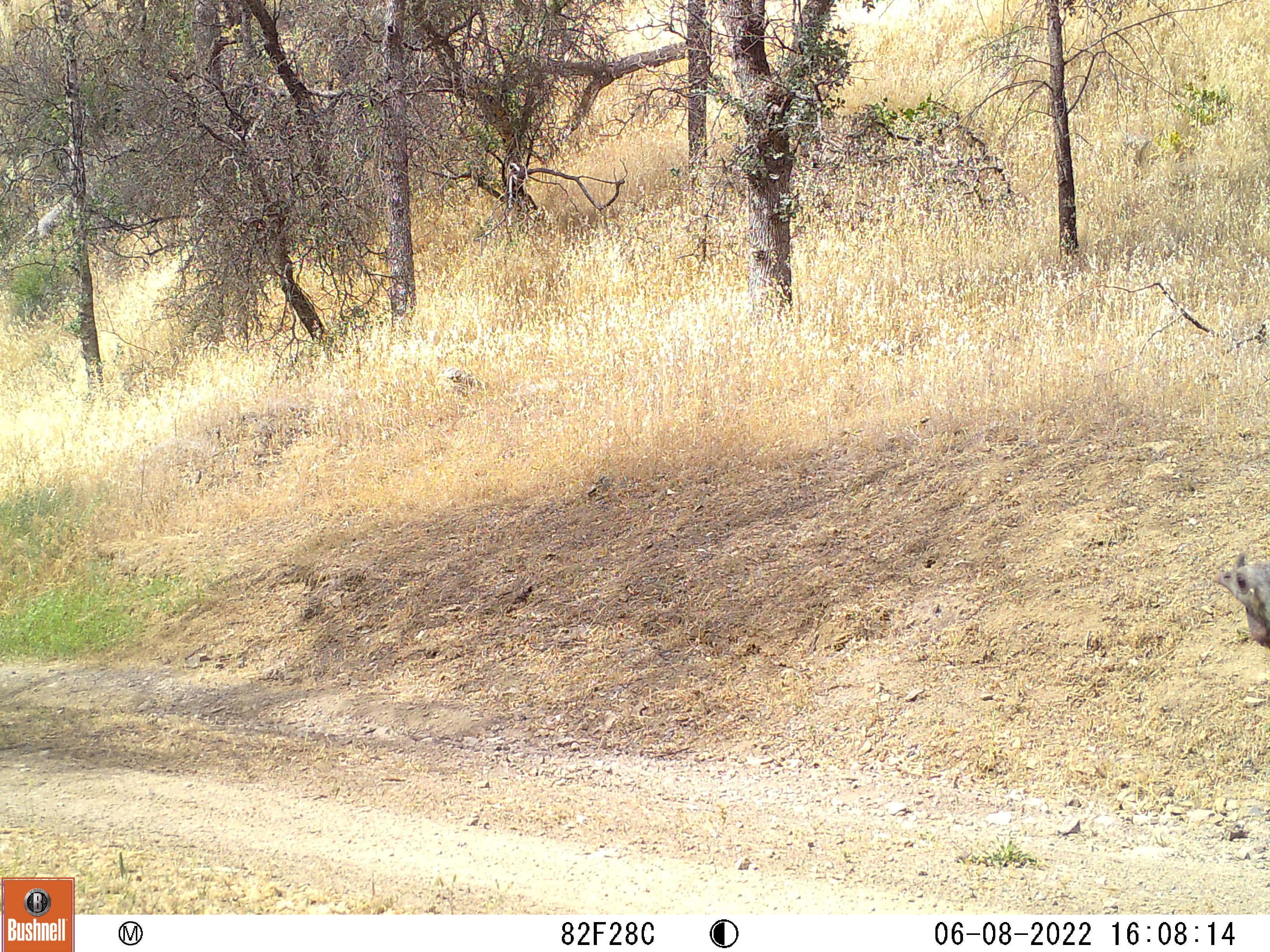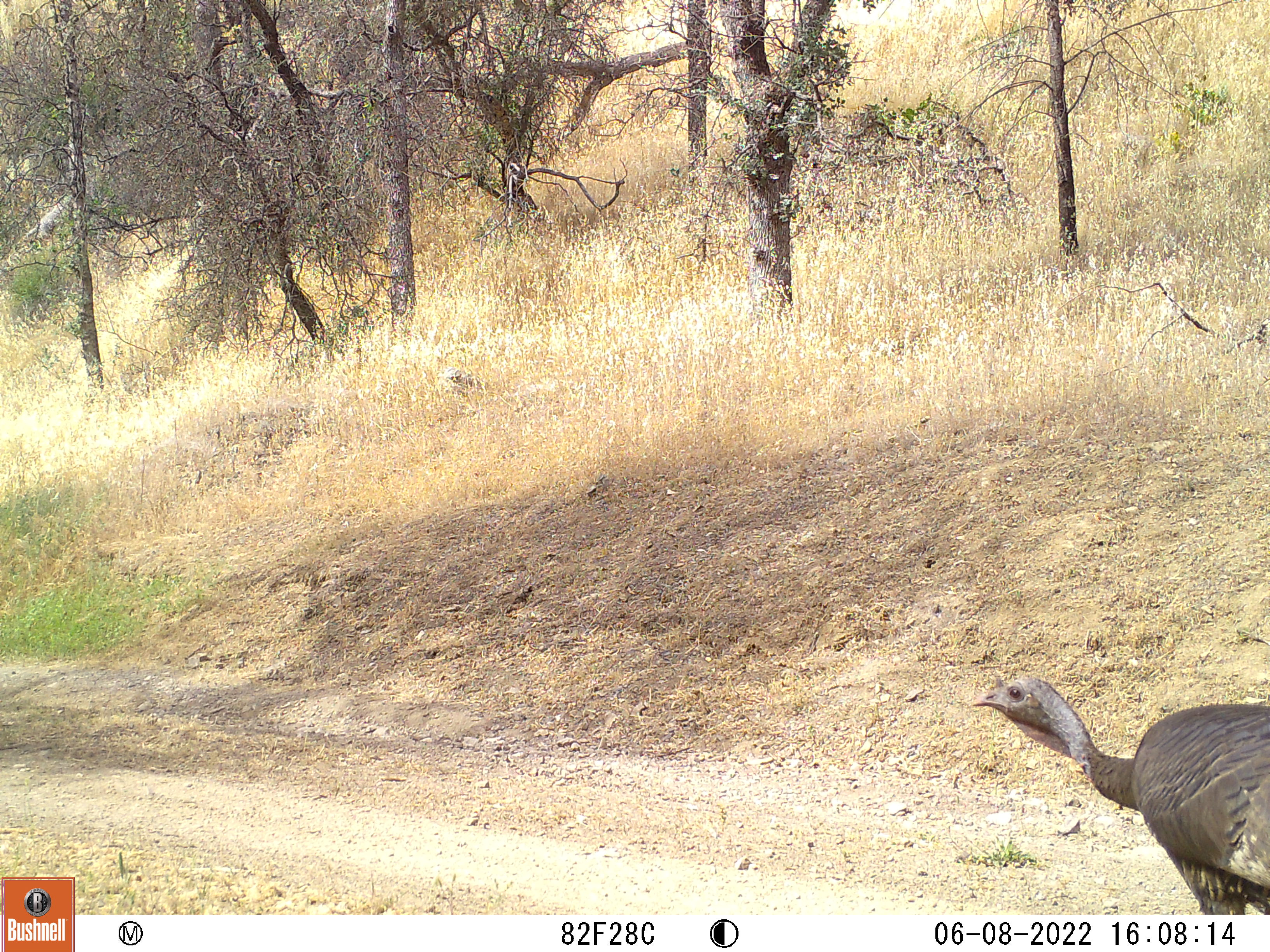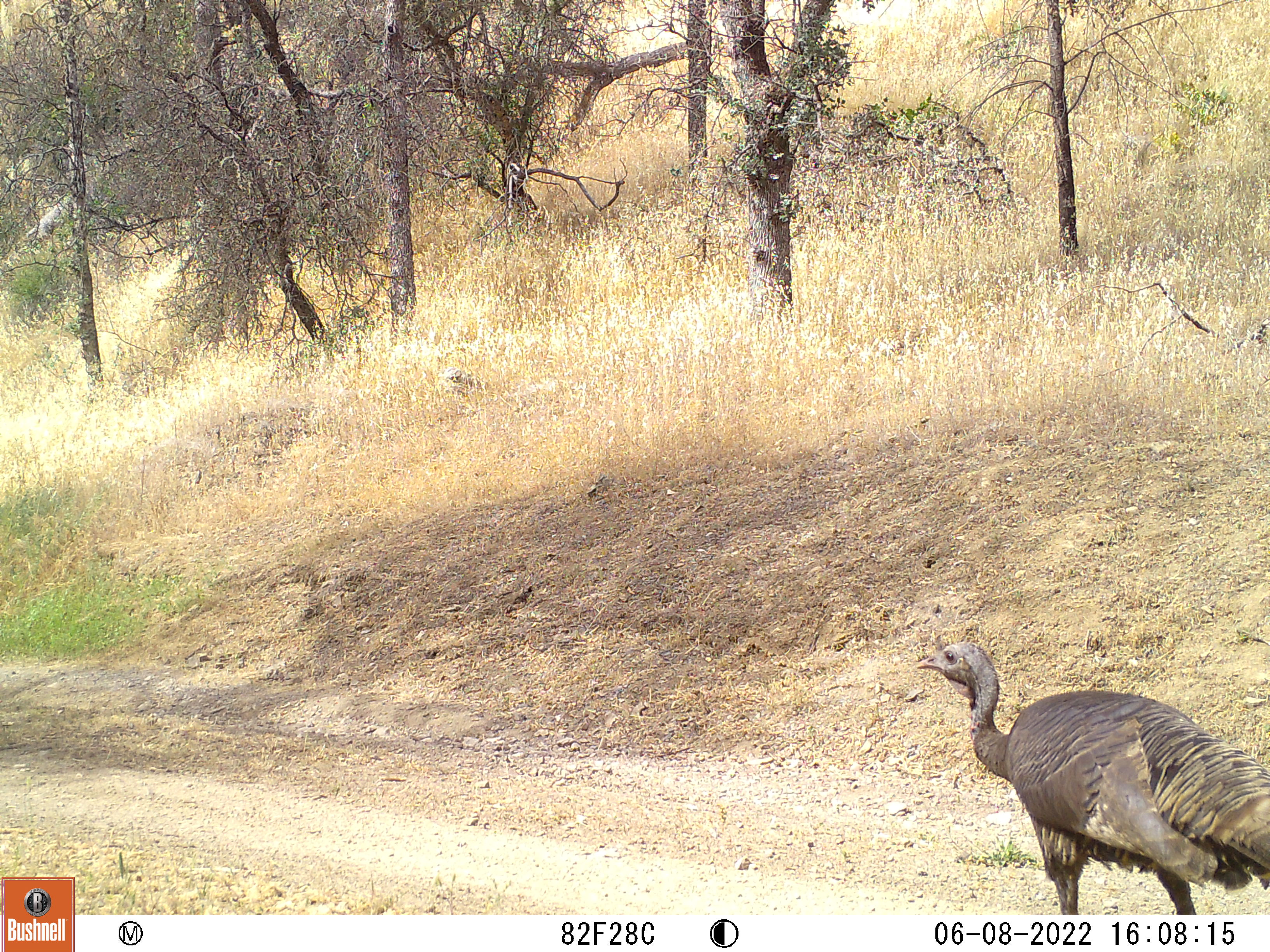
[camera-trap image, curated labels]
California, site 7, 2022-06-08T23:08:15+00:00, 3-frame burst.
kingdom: Animalia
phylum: Chordata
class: Aves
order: Galliformes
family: Phasianidae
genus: Meleagris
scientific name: Meleagris gallopavo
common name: turkey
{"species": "turkey (Meleagris gallopavo)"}